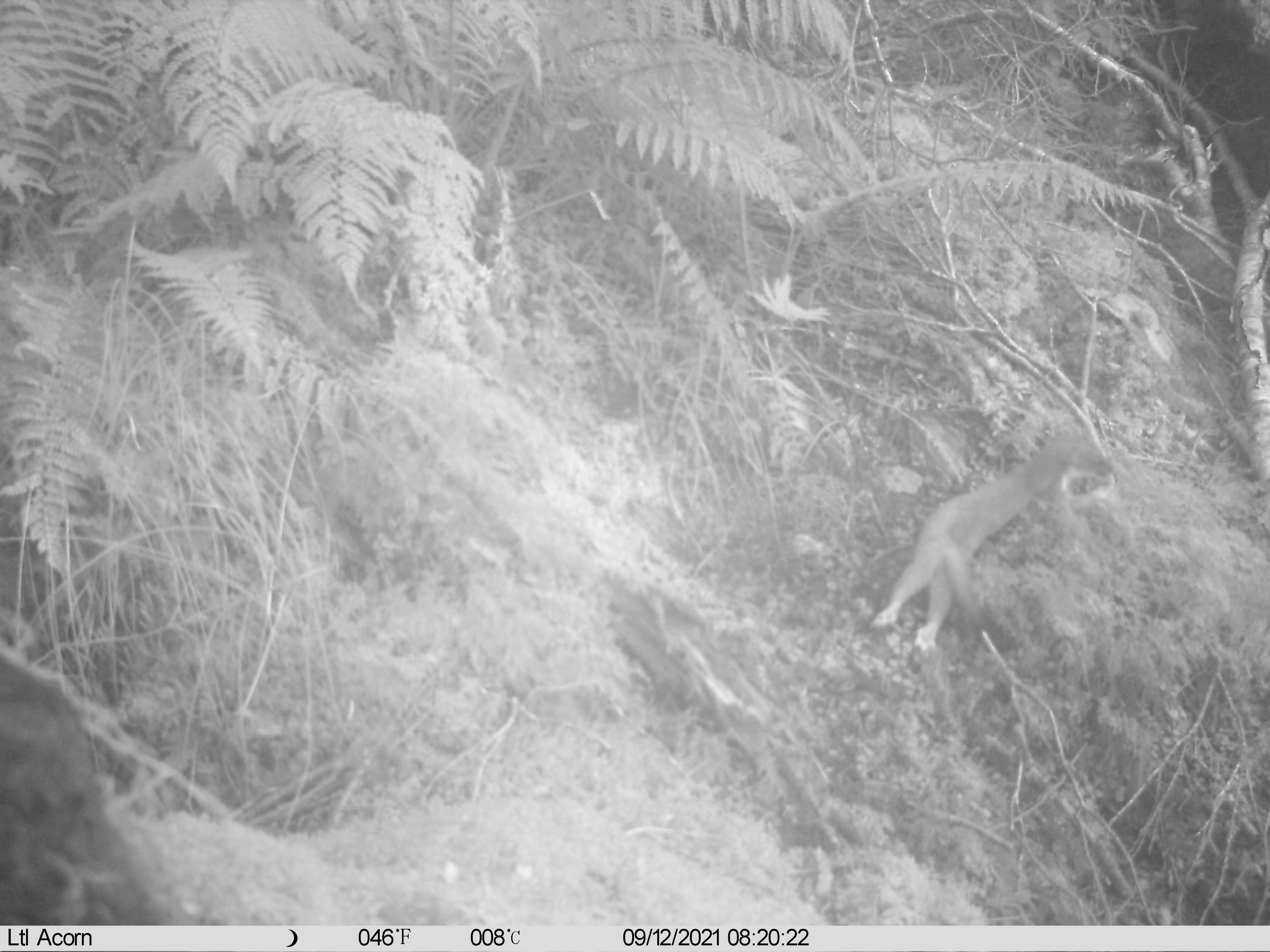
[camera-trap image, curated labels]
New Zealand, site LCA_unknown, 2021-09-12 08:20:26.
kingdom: Animalia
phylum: Chordata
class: Mammalia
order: Carnivora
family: Mustelidae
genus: Mustela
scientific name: Mustela erminea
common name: stoat